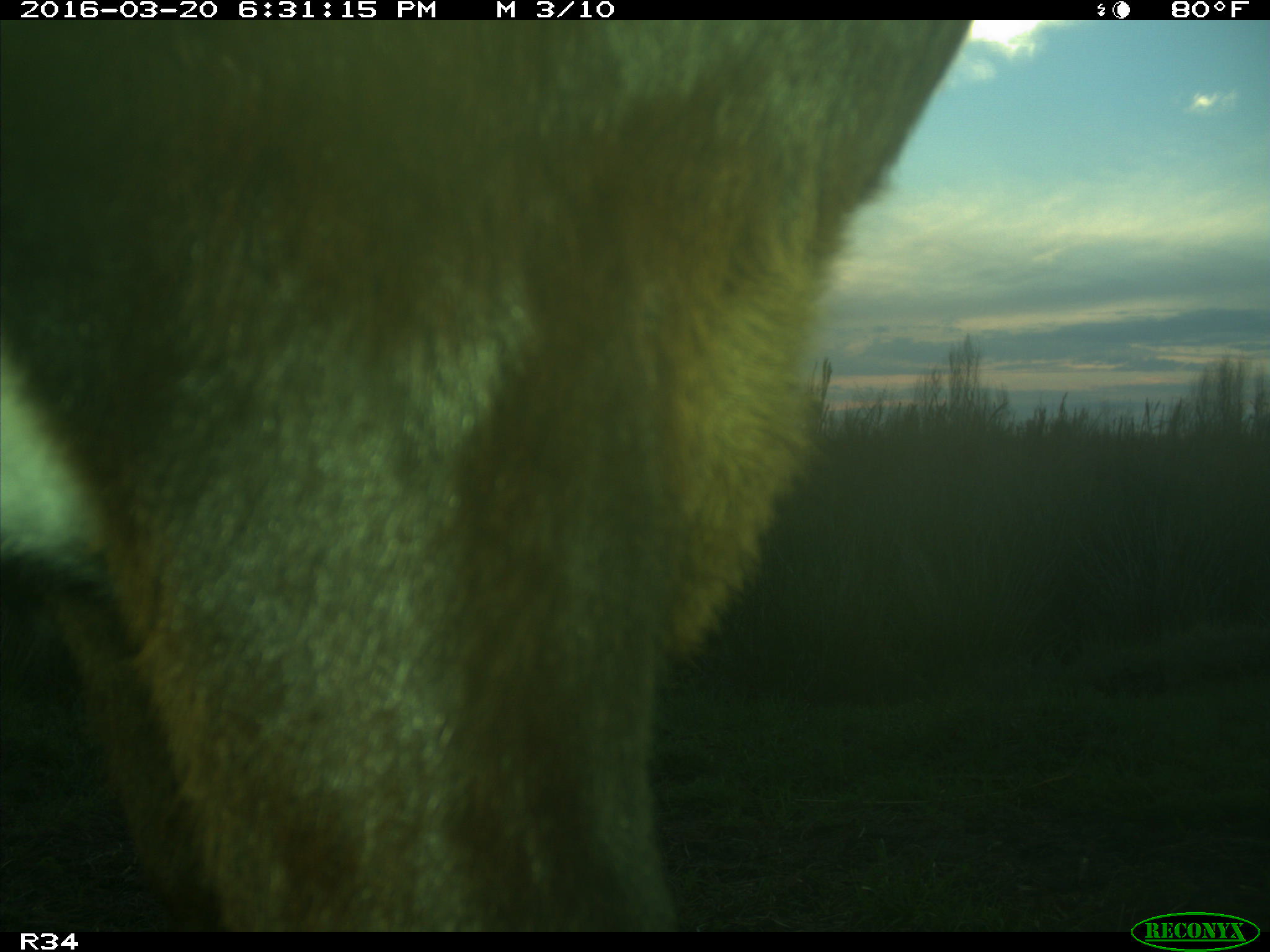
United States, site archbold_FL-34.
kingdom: Animalia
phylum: Chordata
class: Mammalia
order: Artiodactyla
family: Bovidae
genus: Bos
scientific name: Bos taurus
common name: domestic cow